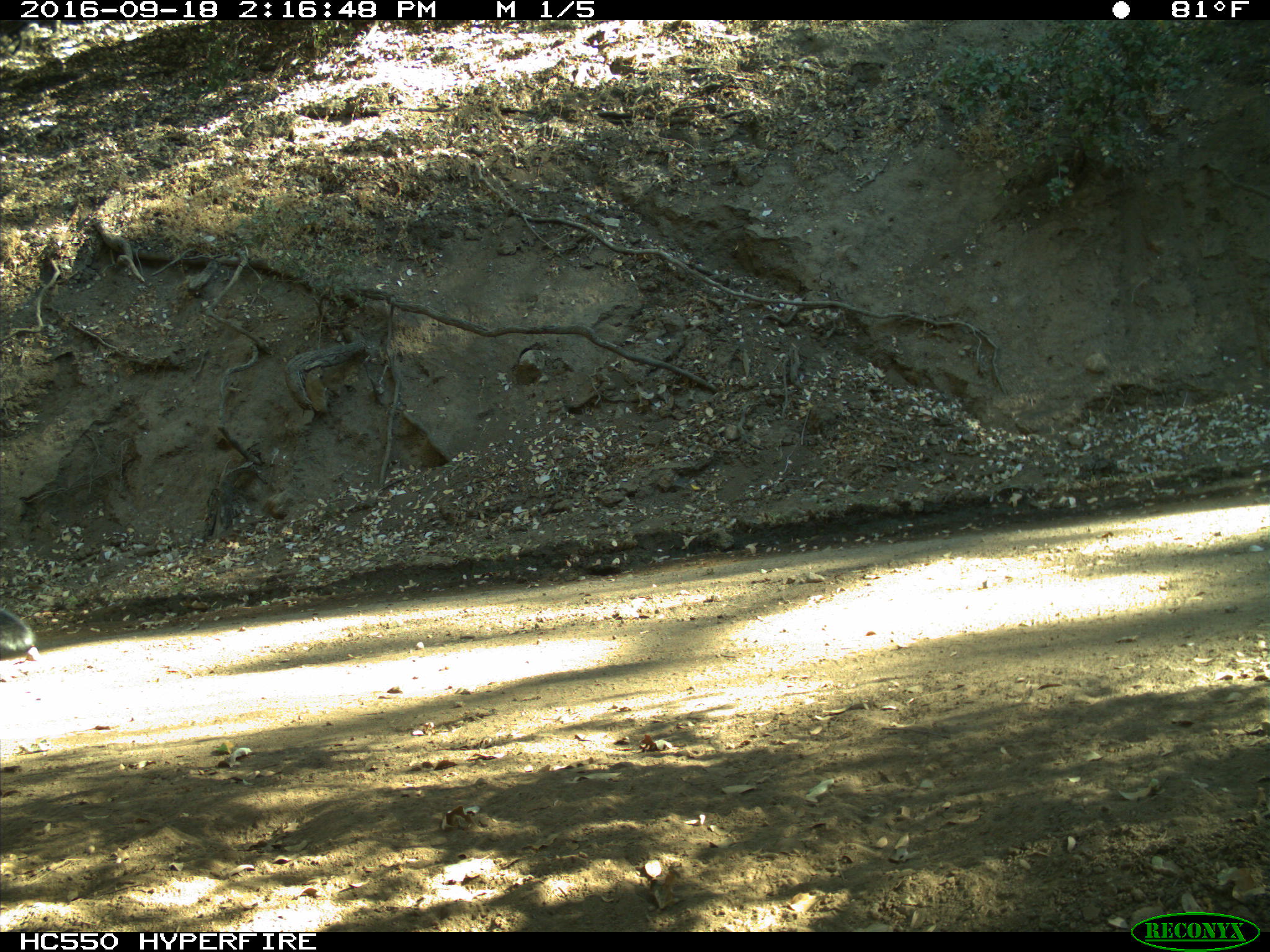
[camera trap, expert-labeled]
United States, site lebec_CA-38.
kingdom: Animalia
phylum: Chordata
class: Mammalia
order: Rodentia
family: Sciuridae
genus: Sciurus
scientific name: Sciurus carolinensis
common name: eastern gray squirrel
Sciurus carolinensis (eastern gray squirrel).